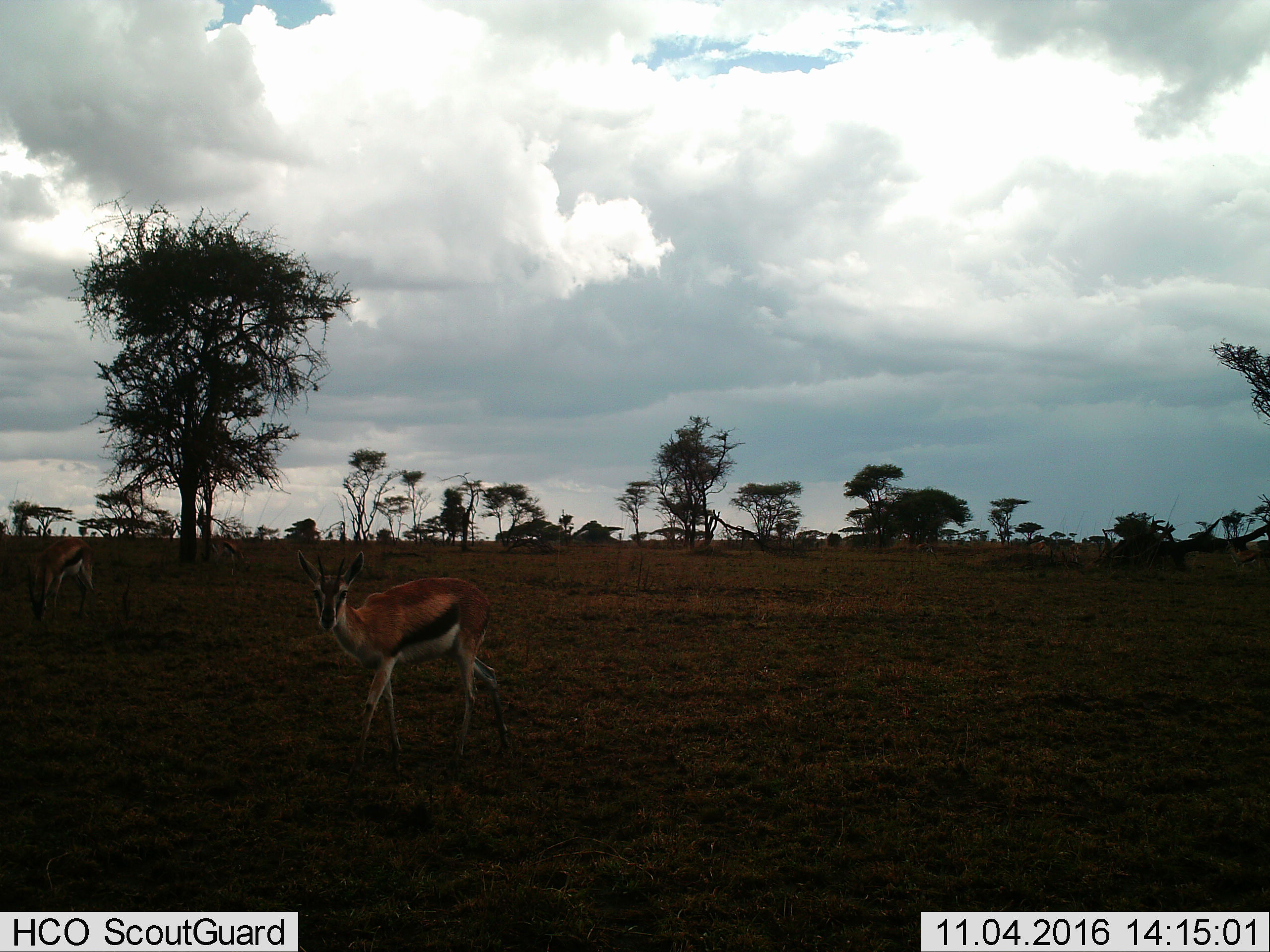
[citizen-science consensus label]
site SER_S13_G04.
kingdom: Animalia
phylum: Chordata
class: Mammalia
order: Artiodactyla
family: Bovidae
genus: Eudorcas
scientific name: Eudorcas thomsonii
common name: thomson's gazelle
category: gazellethomsons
Gazellethomsons (thomson's gazelle) (Eudorcas thomsonii), count 2. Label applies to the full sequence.